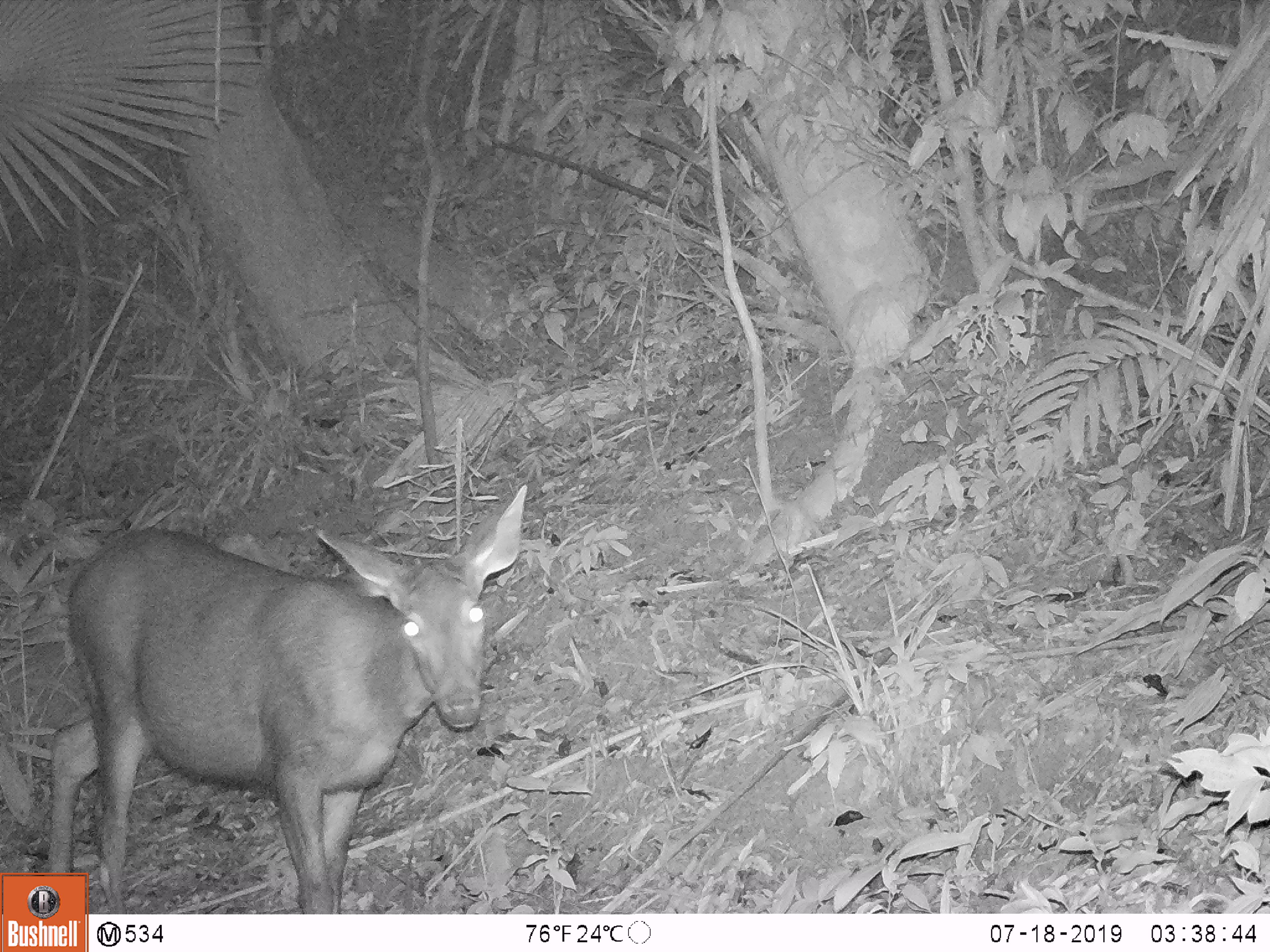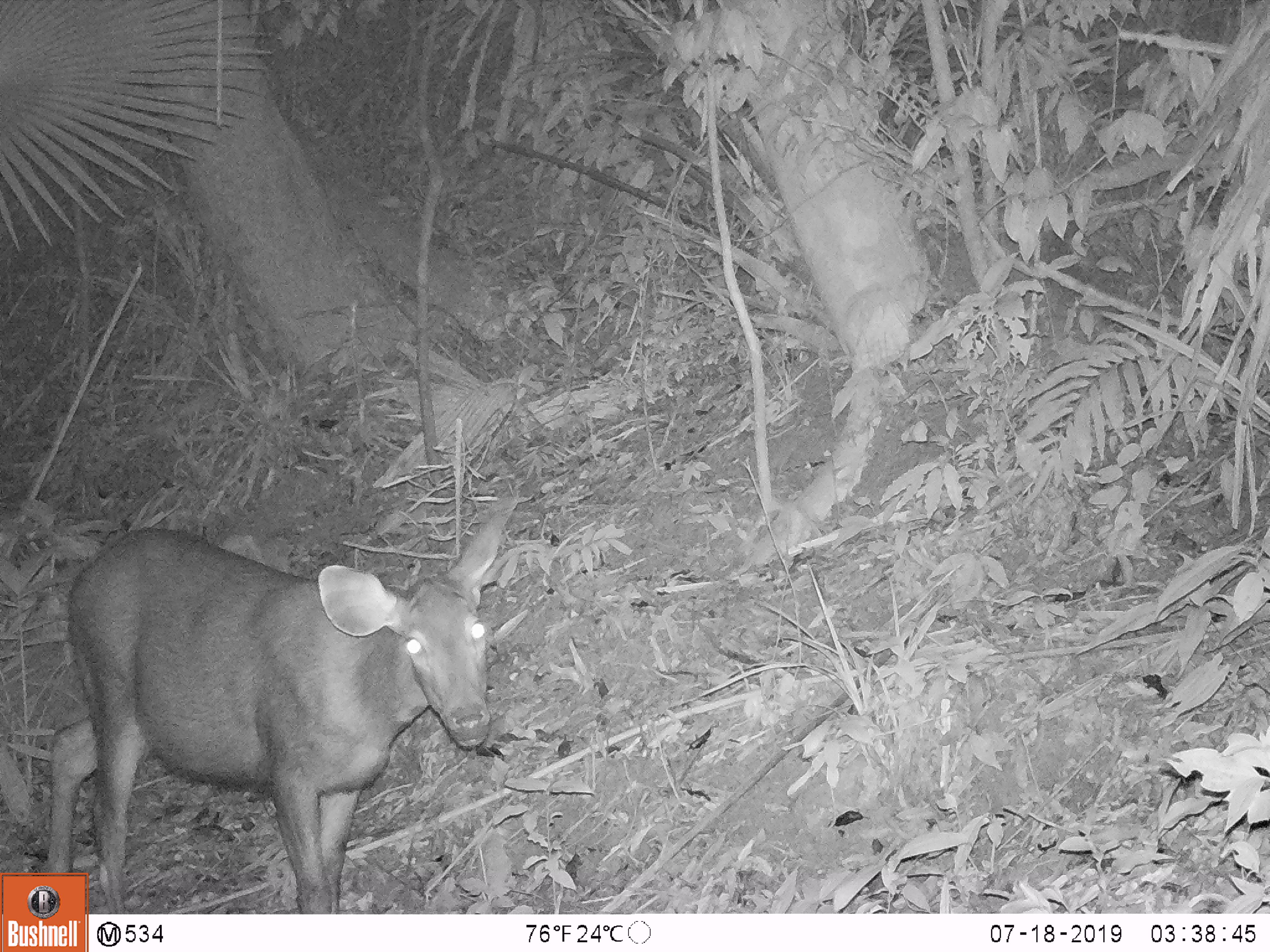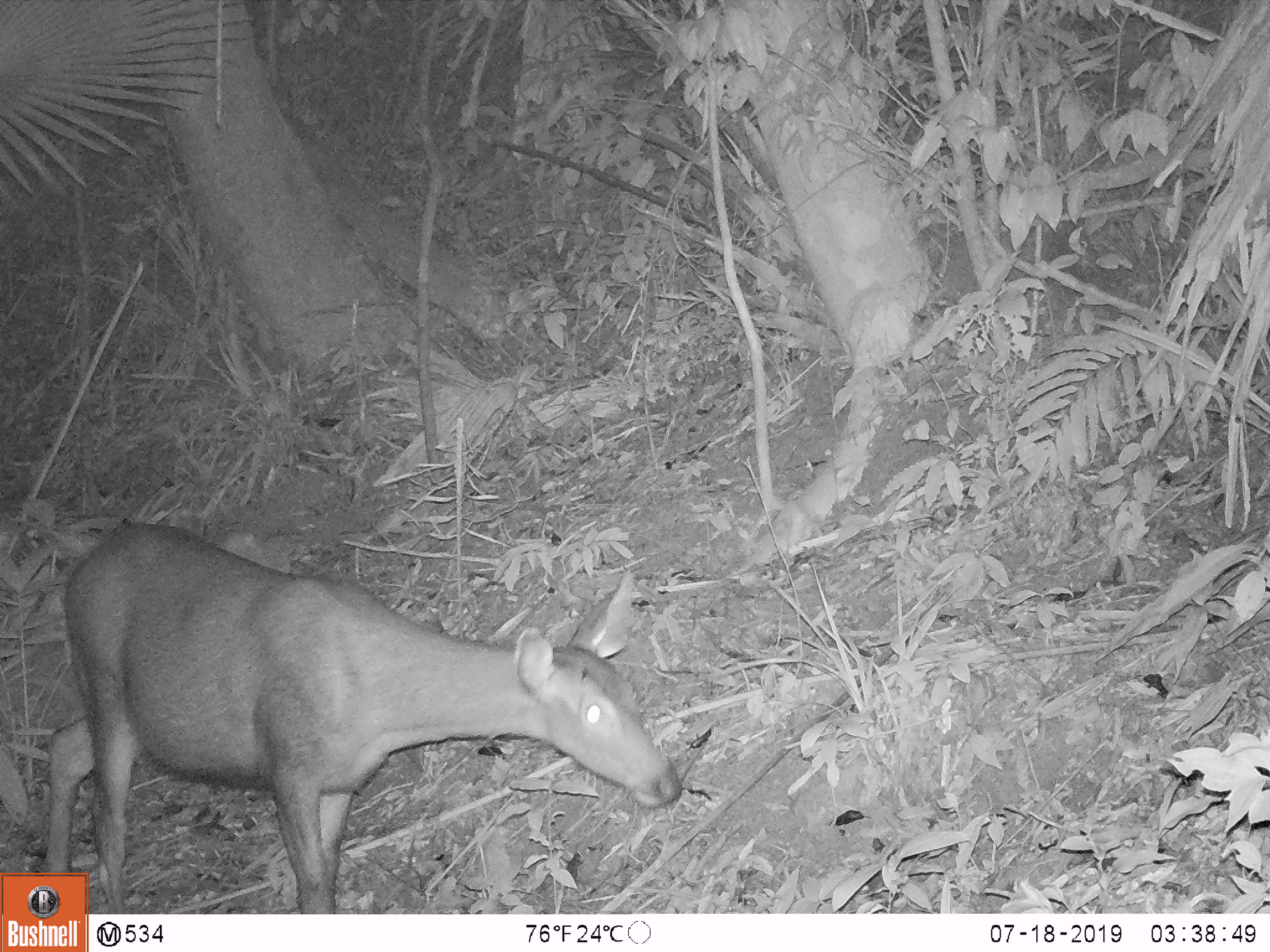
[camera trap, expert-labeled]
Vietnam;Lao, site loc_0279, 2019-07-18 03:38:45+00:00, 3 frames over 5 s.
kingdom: Animalia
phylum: Chordata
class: Mammalia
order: Artiodactyla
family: Cervidae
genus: Rusa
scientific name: Rusa unicolor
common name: sambar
Sambar (Rusa unicolor). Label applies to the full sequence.